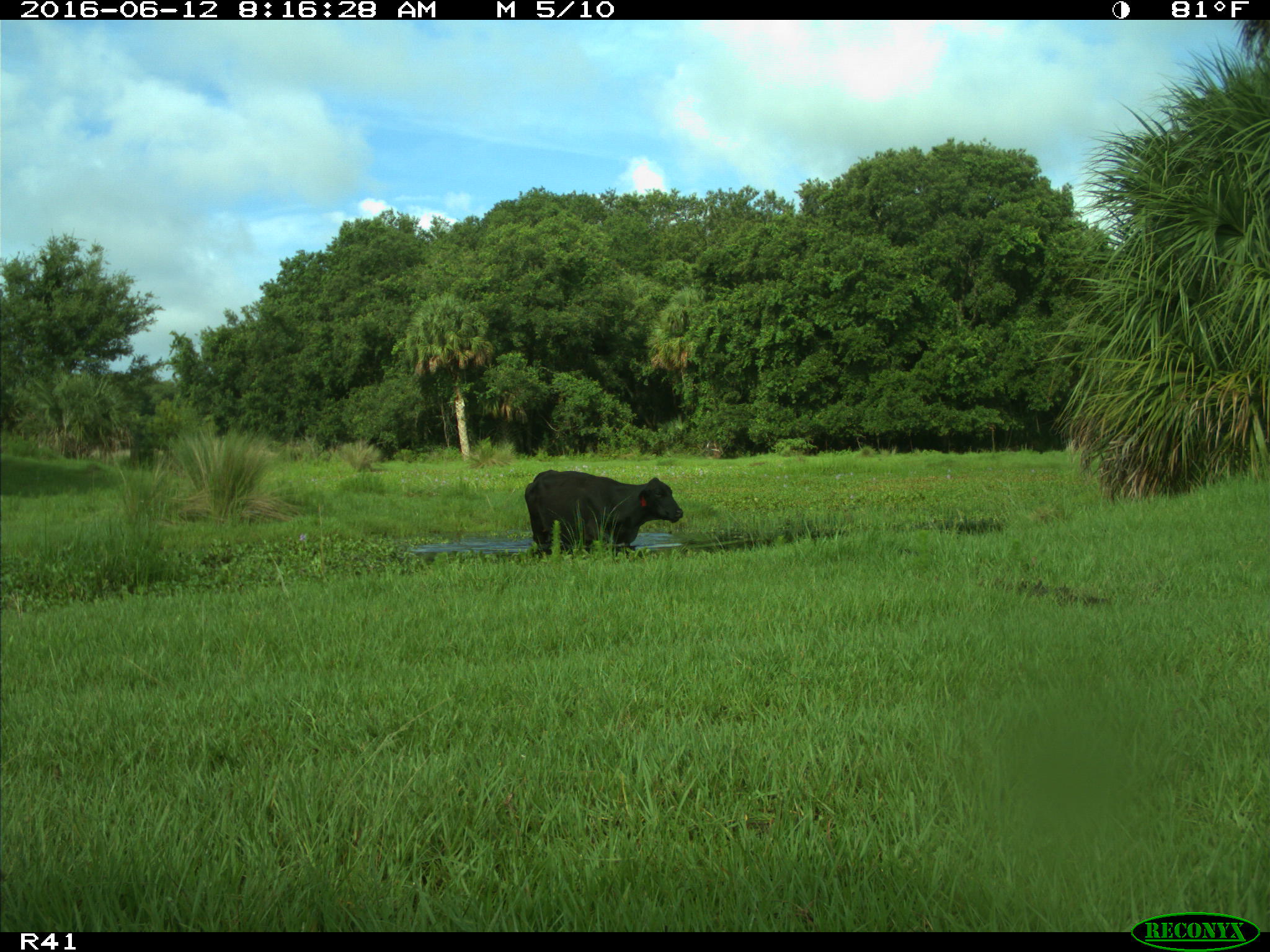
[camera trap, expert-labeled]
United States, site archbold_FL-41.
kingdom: Animalia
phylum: Chordata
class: Mammalia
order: Artiodactyla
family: Bovidae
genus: Bos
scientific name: Bos taurus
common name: domestic cow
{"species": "Bos taurus (domestic cow)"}